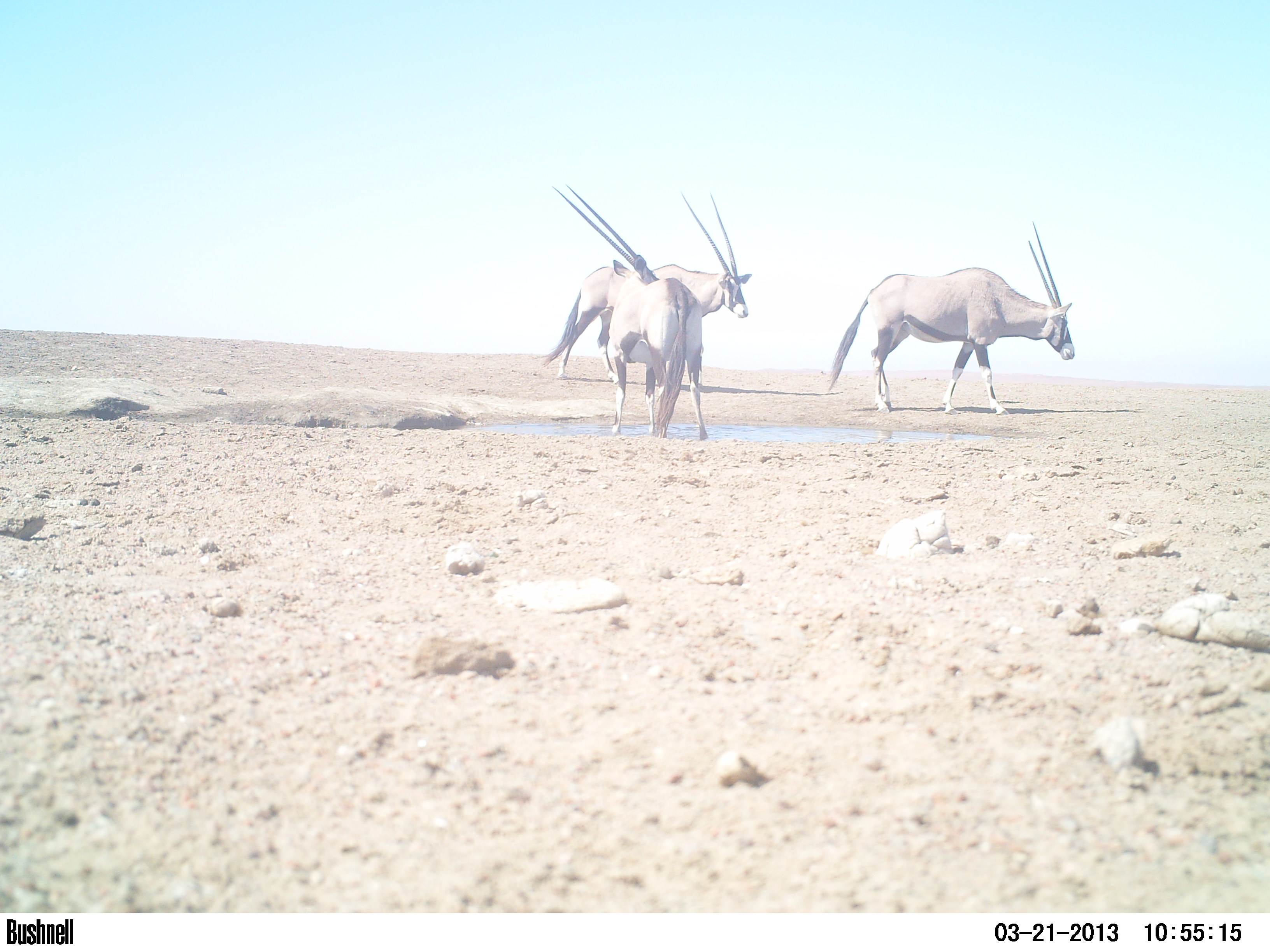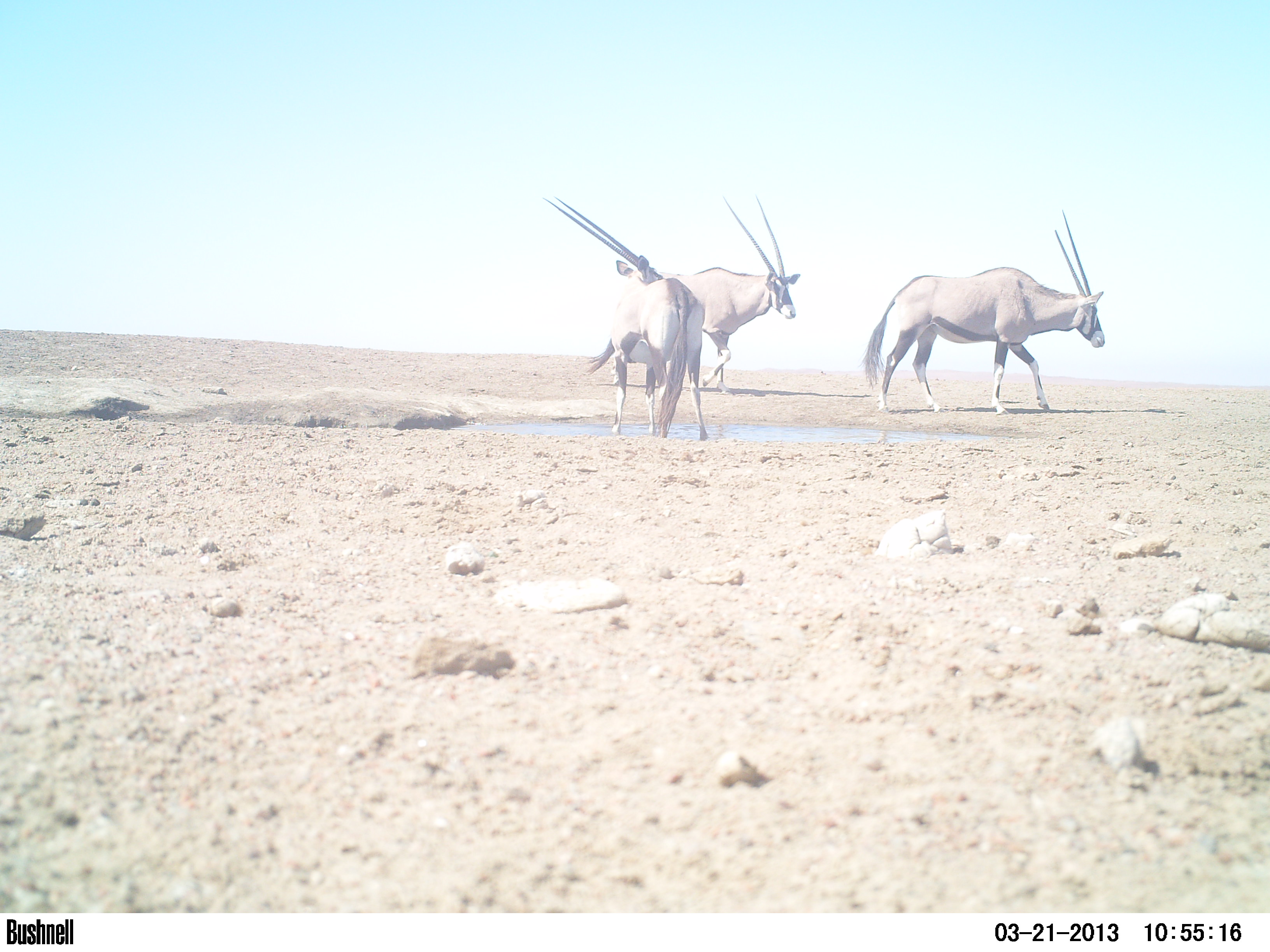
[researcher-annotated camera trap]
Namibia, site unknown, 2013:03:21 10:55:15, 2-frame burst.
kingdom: Animalia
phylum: Chordata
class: Mammalia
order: Artiodactyla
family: Bovidae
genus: Oryx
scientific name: Oryx gazella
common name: gemsbok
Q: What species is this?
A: Oryx gazella (gemsbok).